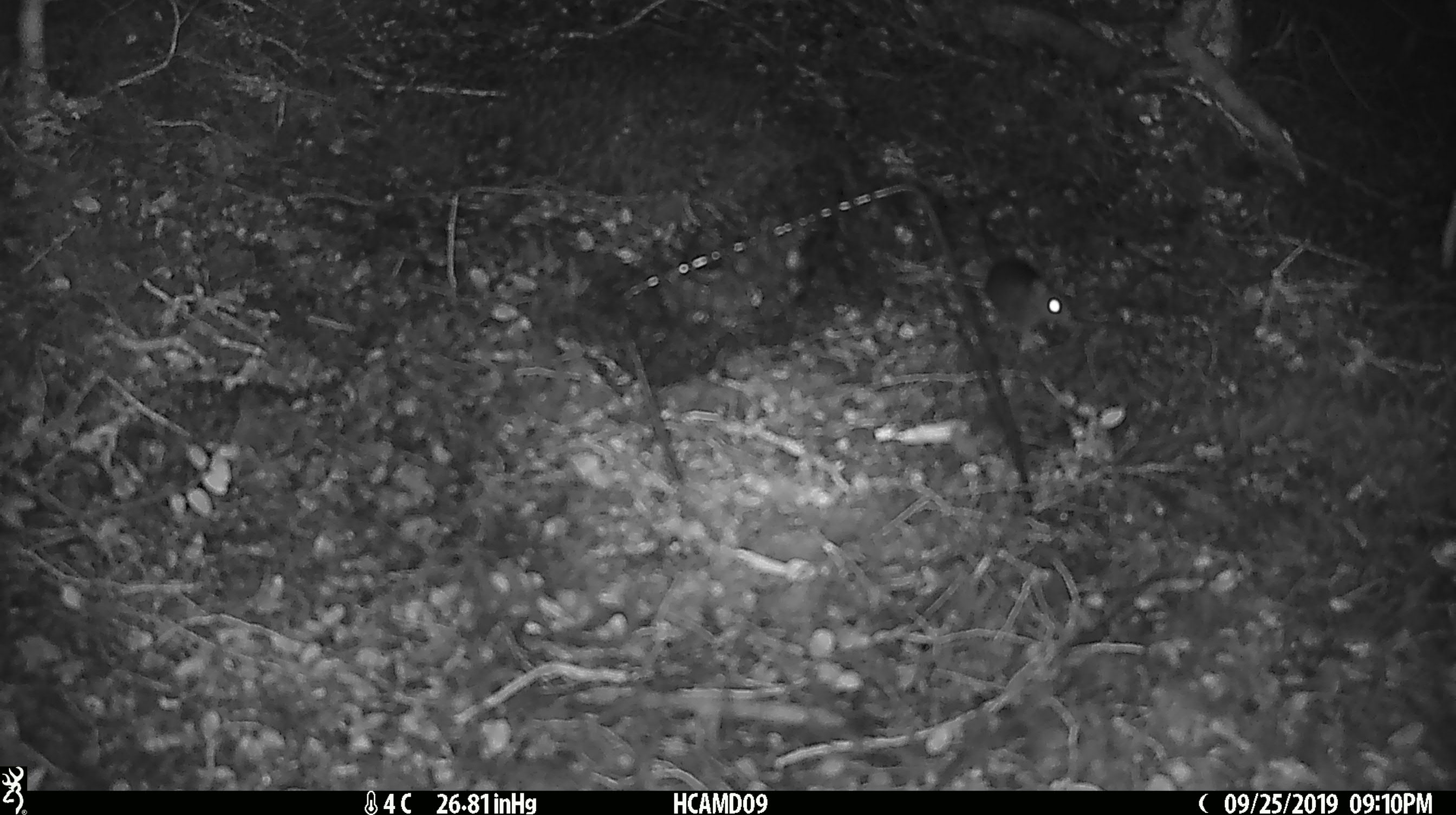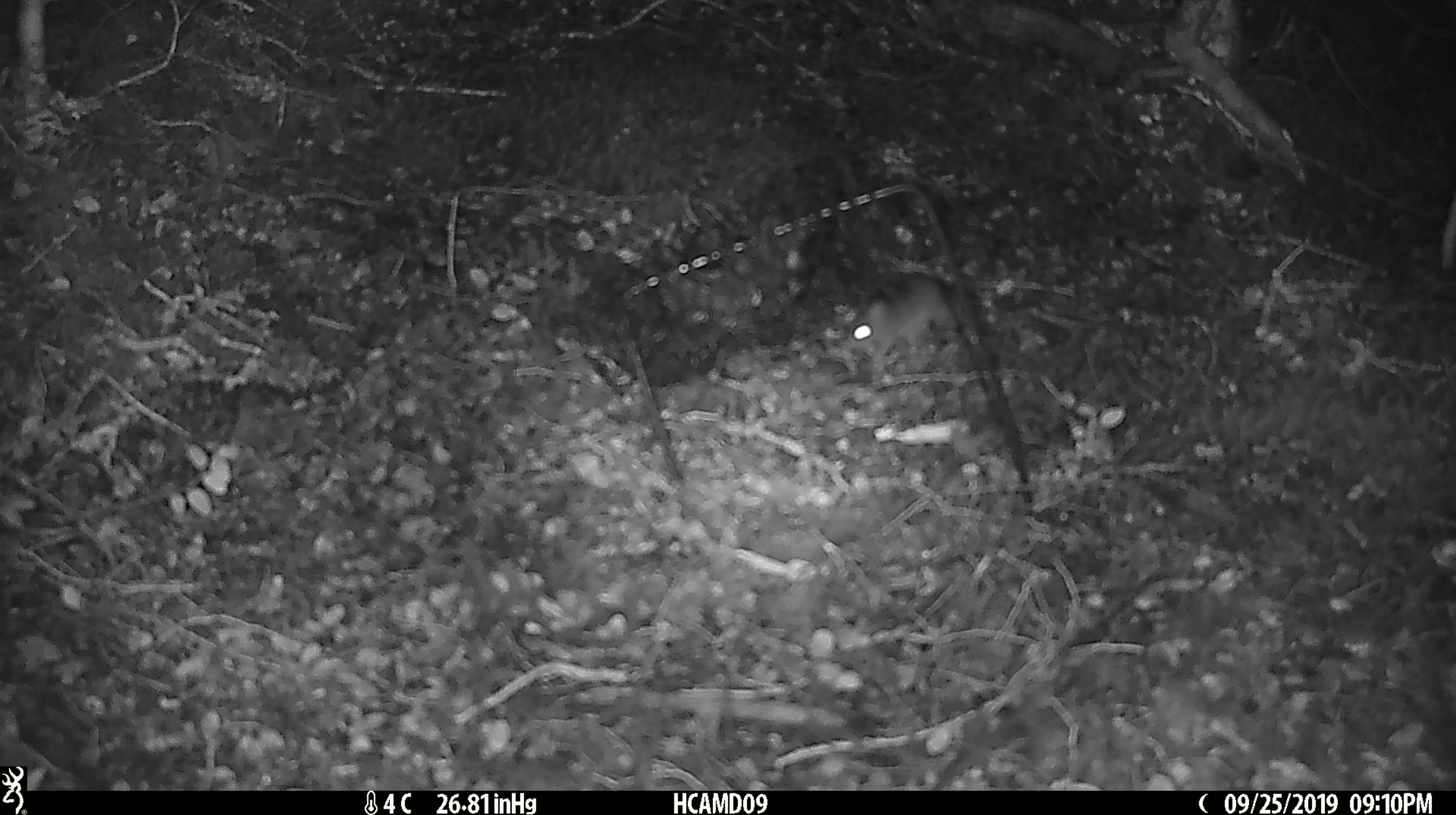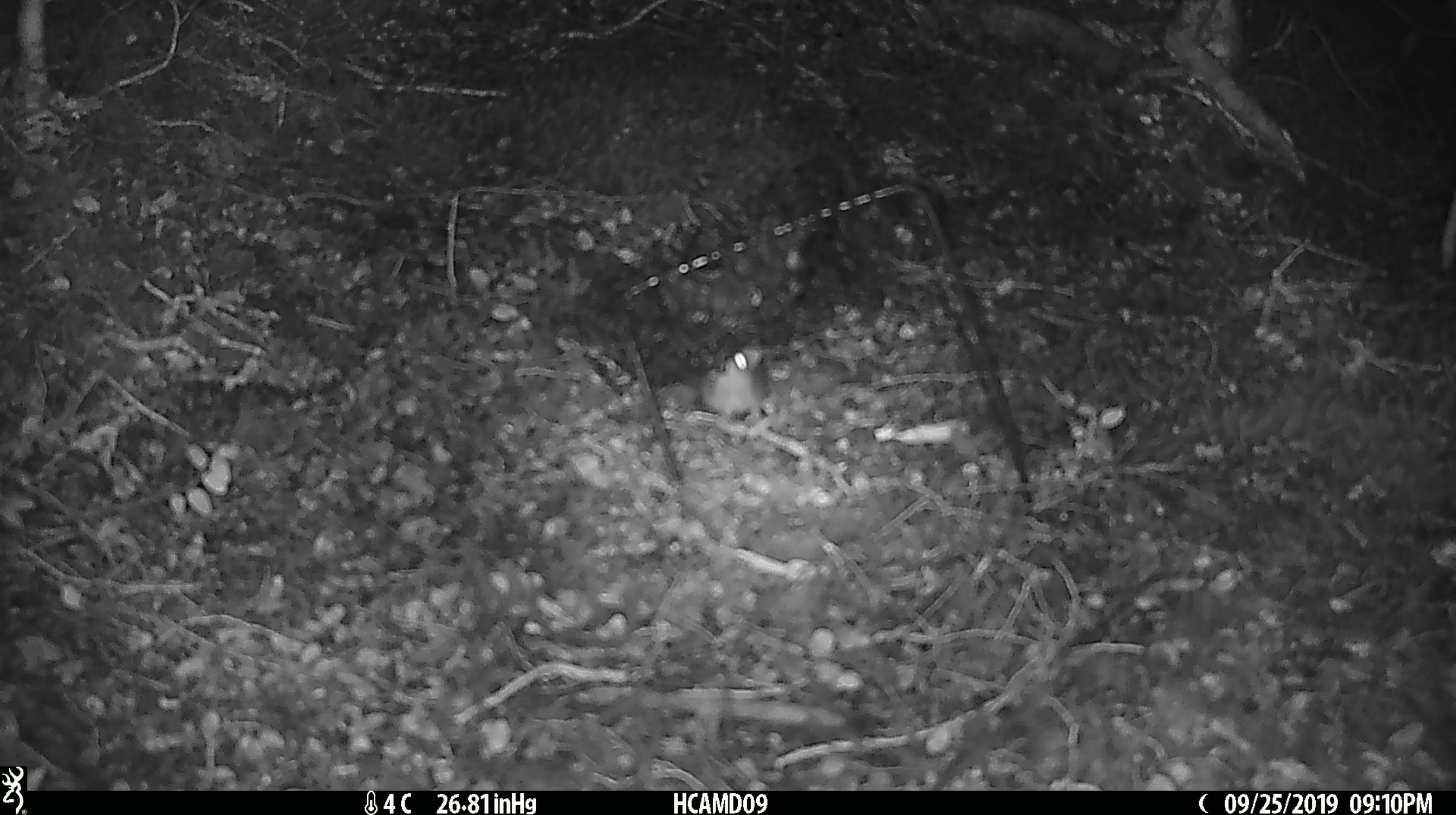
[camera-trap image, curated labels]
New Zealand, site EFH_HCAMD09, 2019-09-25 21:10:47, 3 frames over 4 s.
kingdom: Animalia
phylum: Chordata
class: Mammalia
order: Rodentia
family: Muridae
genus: Mus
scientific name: Mus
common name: mouse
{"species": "mouse (Mus)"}